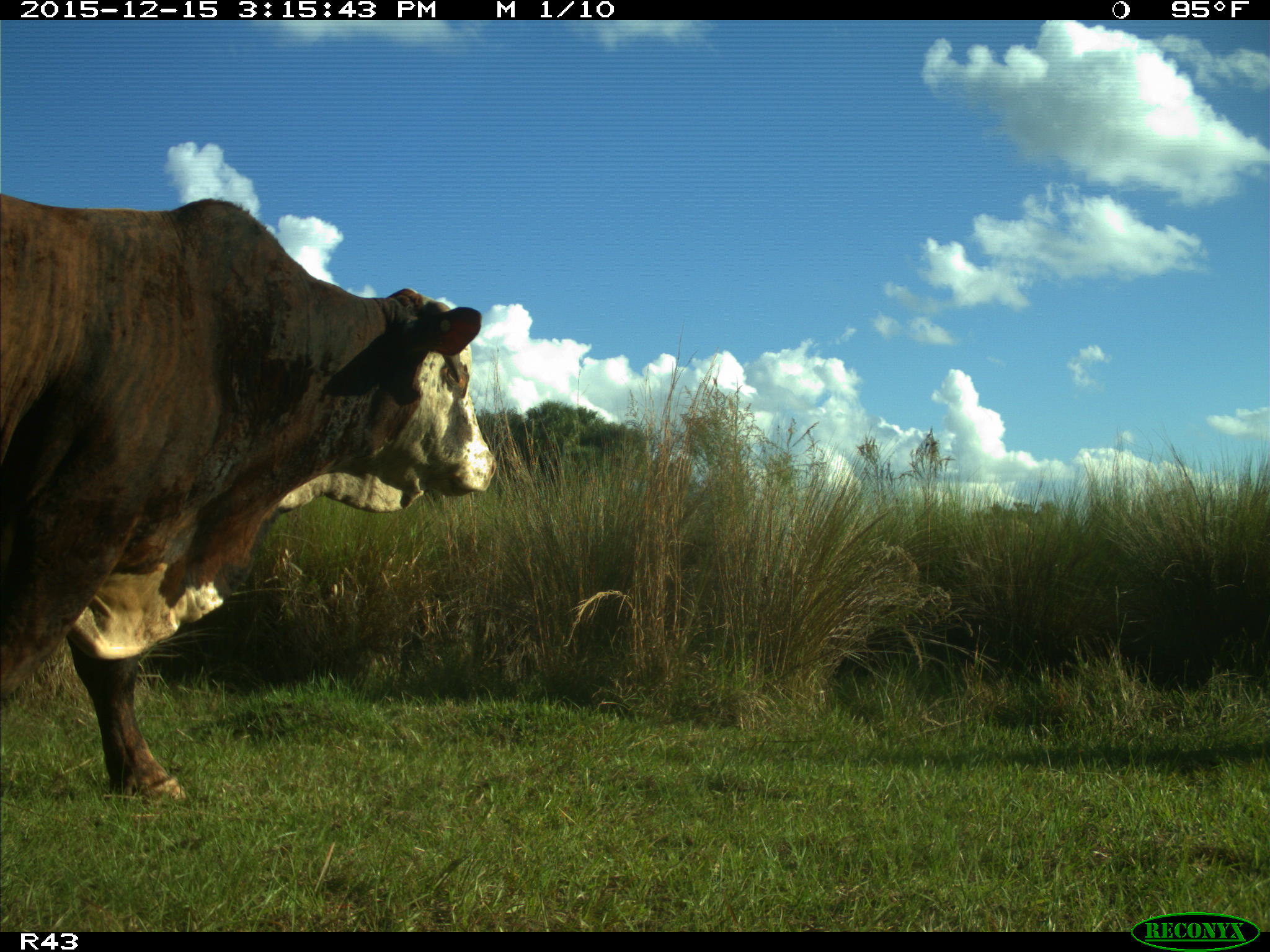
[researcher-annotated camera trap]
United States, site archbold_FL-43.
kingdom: Animalia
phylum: Chordata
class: Mammalia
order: Artiodactyla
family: Bovidae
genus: Bos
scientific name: Bos taurus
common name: domestic cow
Bos taurus (domestic cow).